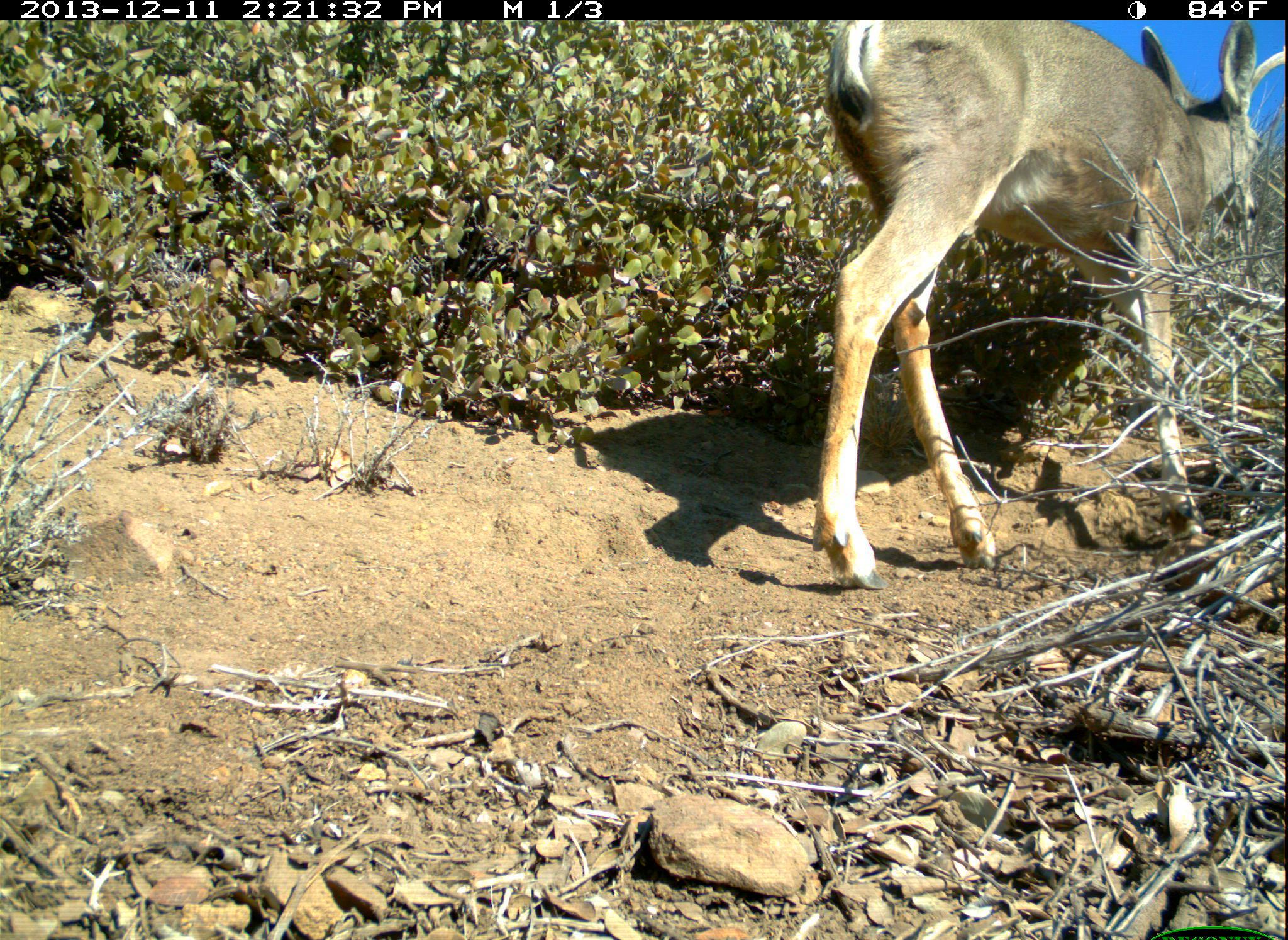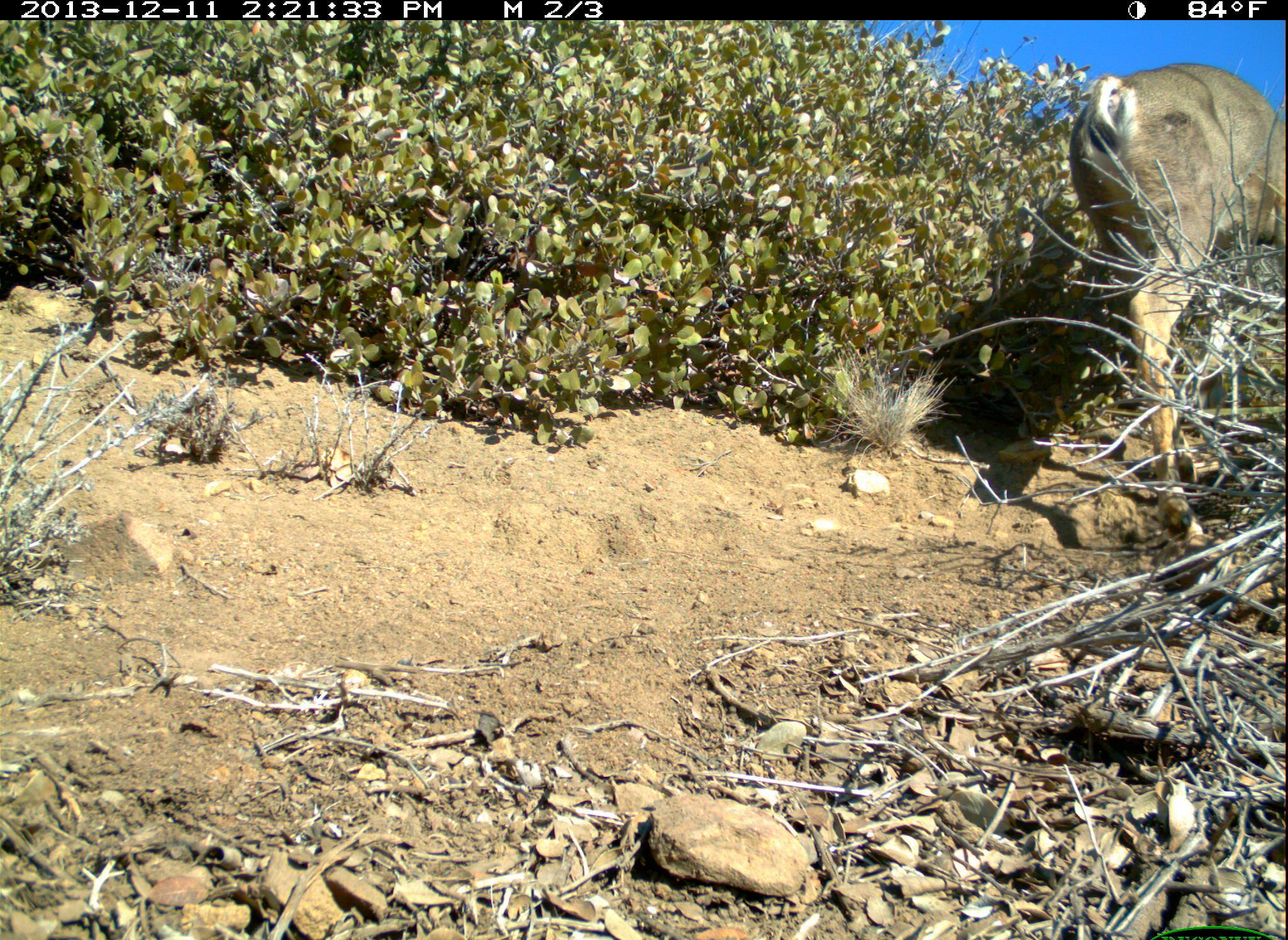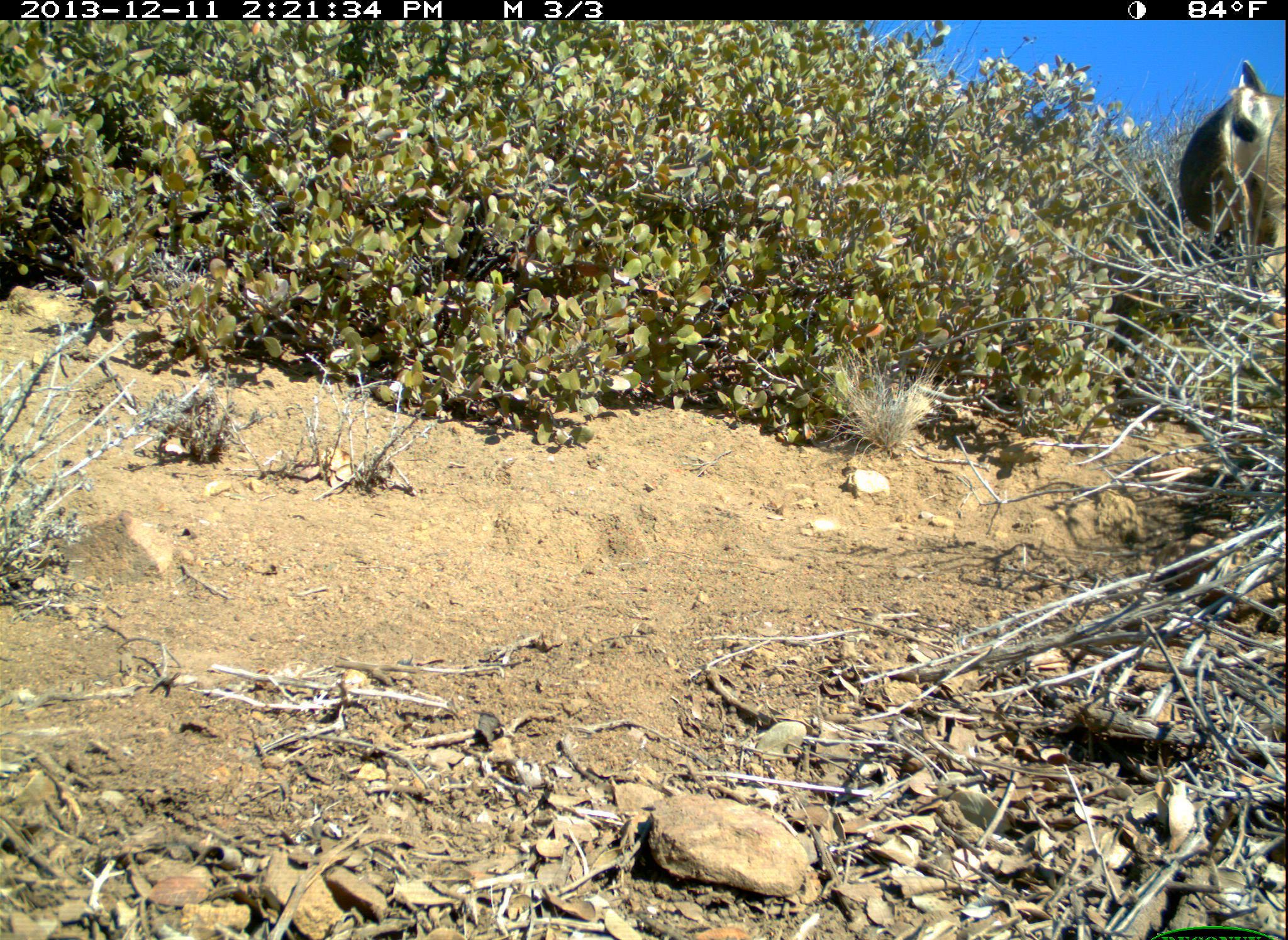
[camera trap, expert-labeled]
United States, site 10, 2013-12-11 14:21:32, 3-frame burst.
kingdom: Animalia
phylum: Chordata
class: Mammalia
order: Artiodactyla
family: Cervidae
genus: Odocoileus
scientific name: Odocoileus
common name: deer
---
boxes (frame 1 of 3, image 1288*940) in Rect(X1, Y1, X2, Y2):
deer: Rect(817, 19, 1288, 586)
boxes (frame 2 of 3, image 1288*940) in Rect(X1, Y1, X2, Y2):
deer: Rect(1067, 64, 1288, 543)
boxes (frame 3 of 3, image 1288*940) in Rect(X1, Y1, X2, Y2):
deer: Rect(1175, 58, 1288, 331)